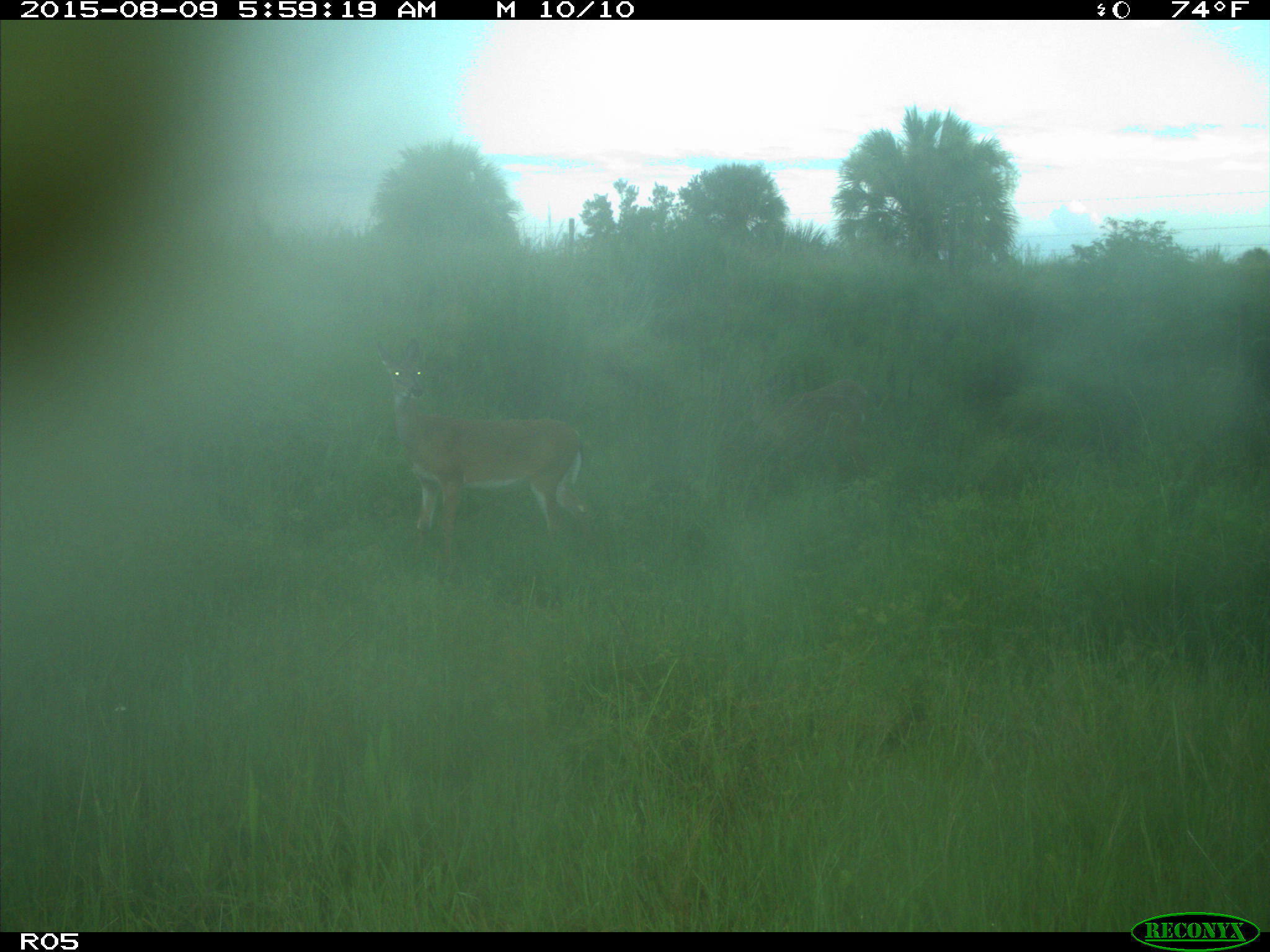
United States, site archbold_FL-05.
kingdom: Animalia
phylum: Chordata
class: Mammalia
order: Artiodactyla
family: Cervidae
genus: Odocoileus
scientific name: Odocoileus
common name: deer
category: unidentified deer